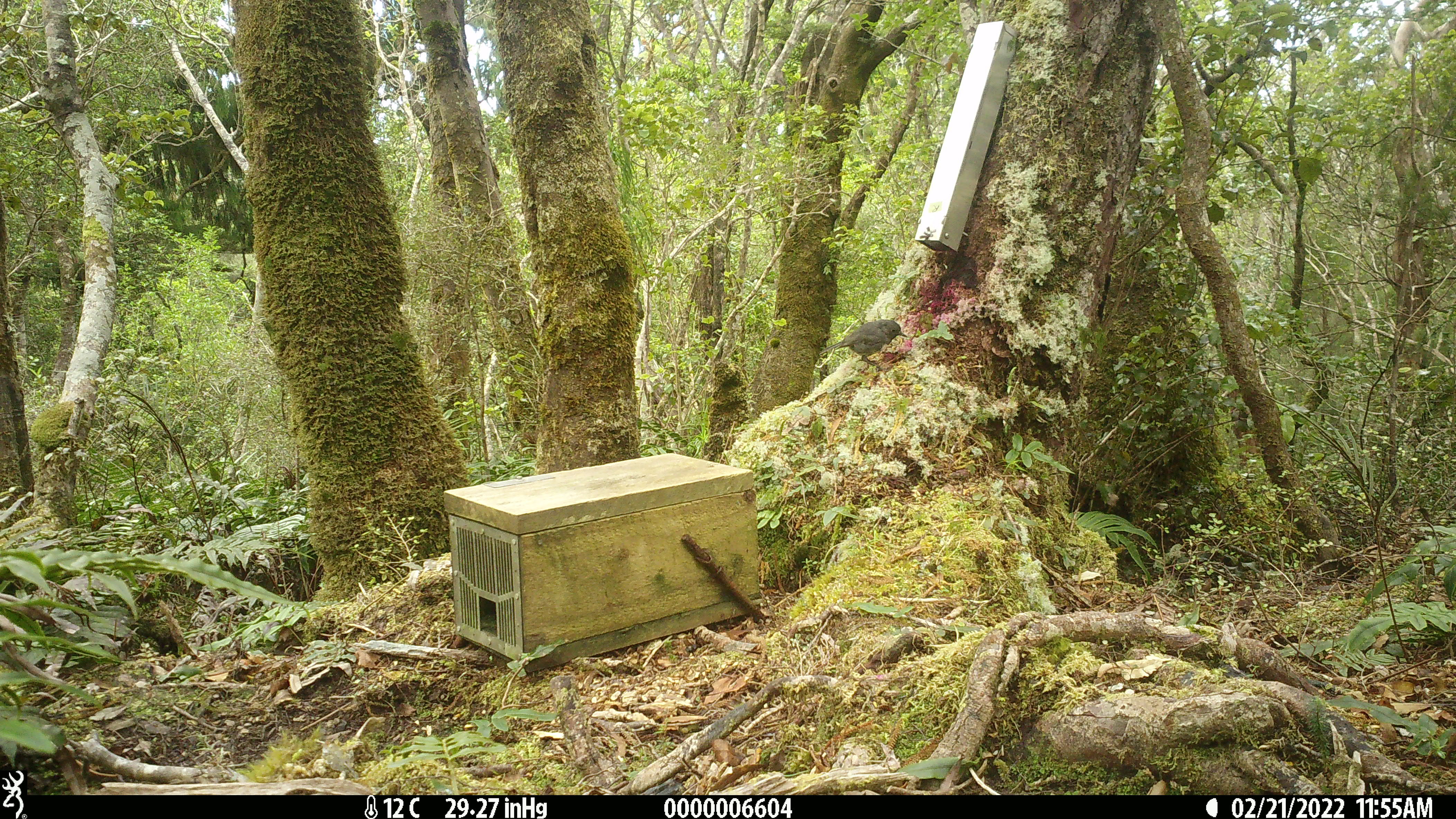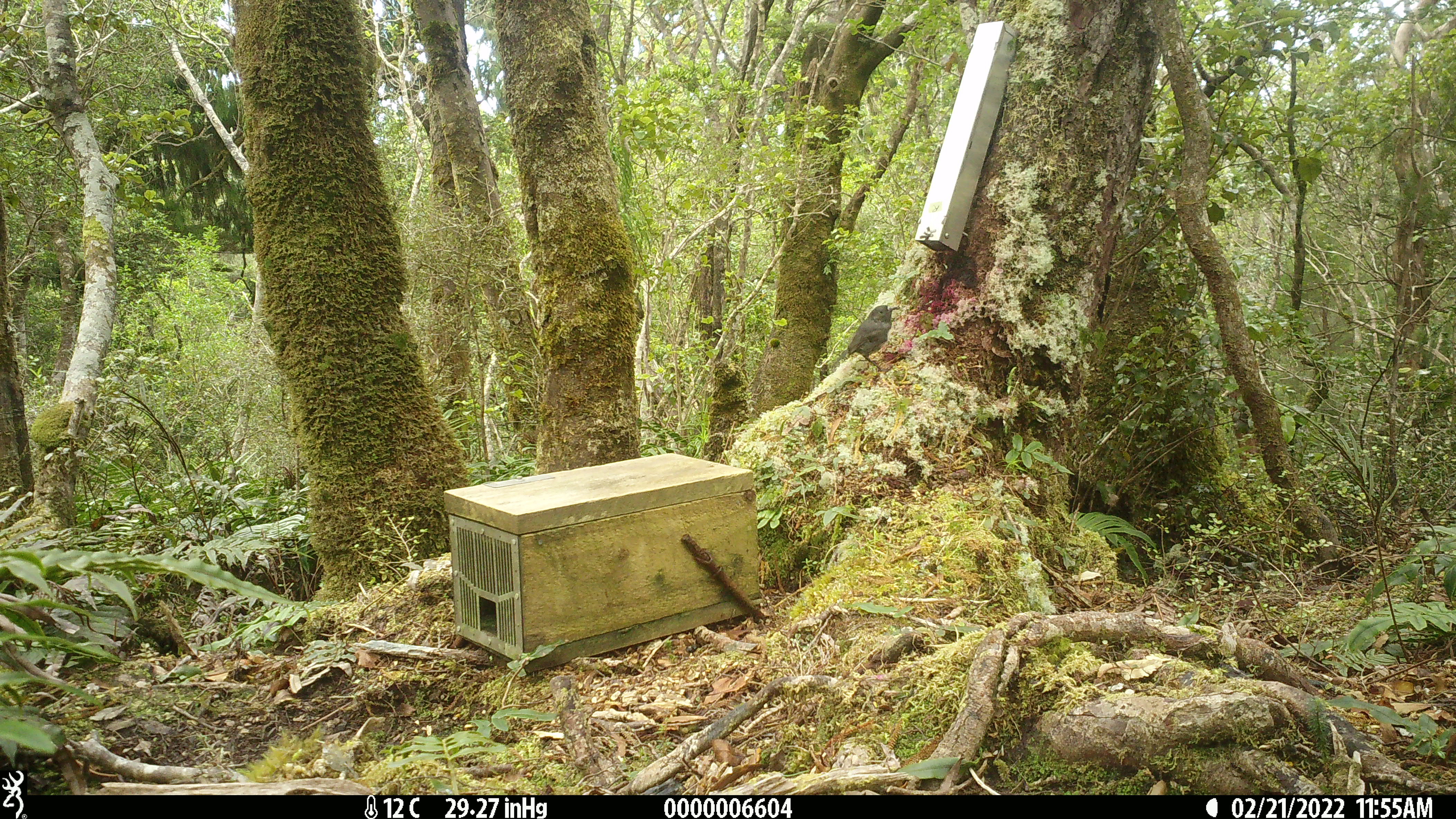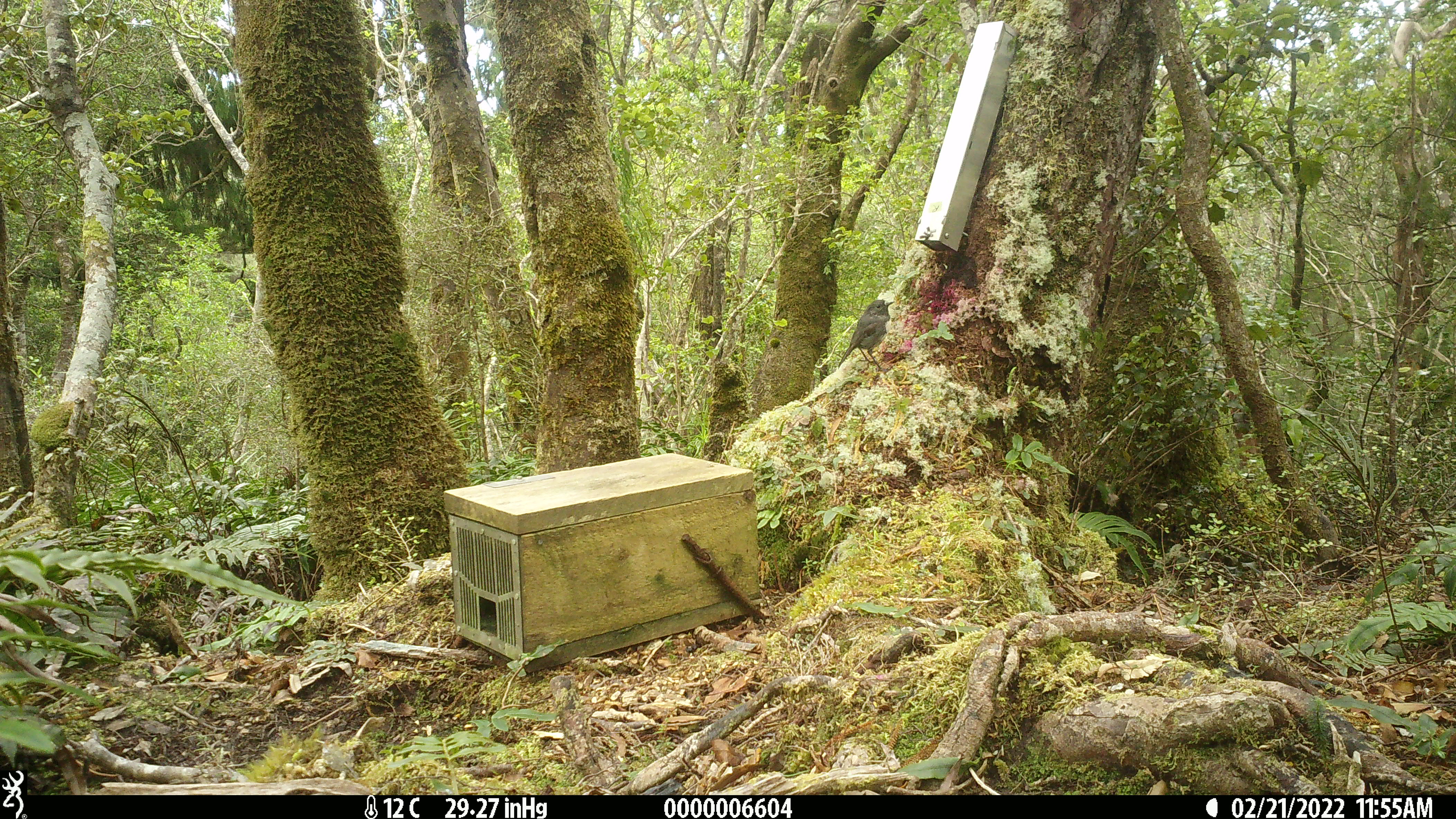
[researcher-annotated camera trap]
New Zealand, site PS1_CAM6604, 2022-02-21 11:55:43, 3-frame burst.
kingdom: Animalia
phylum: Chordata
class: Aves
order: Passeriformes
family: Petroicidae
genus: Petroica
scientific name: Petroica australis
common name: new zealand robin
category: robin